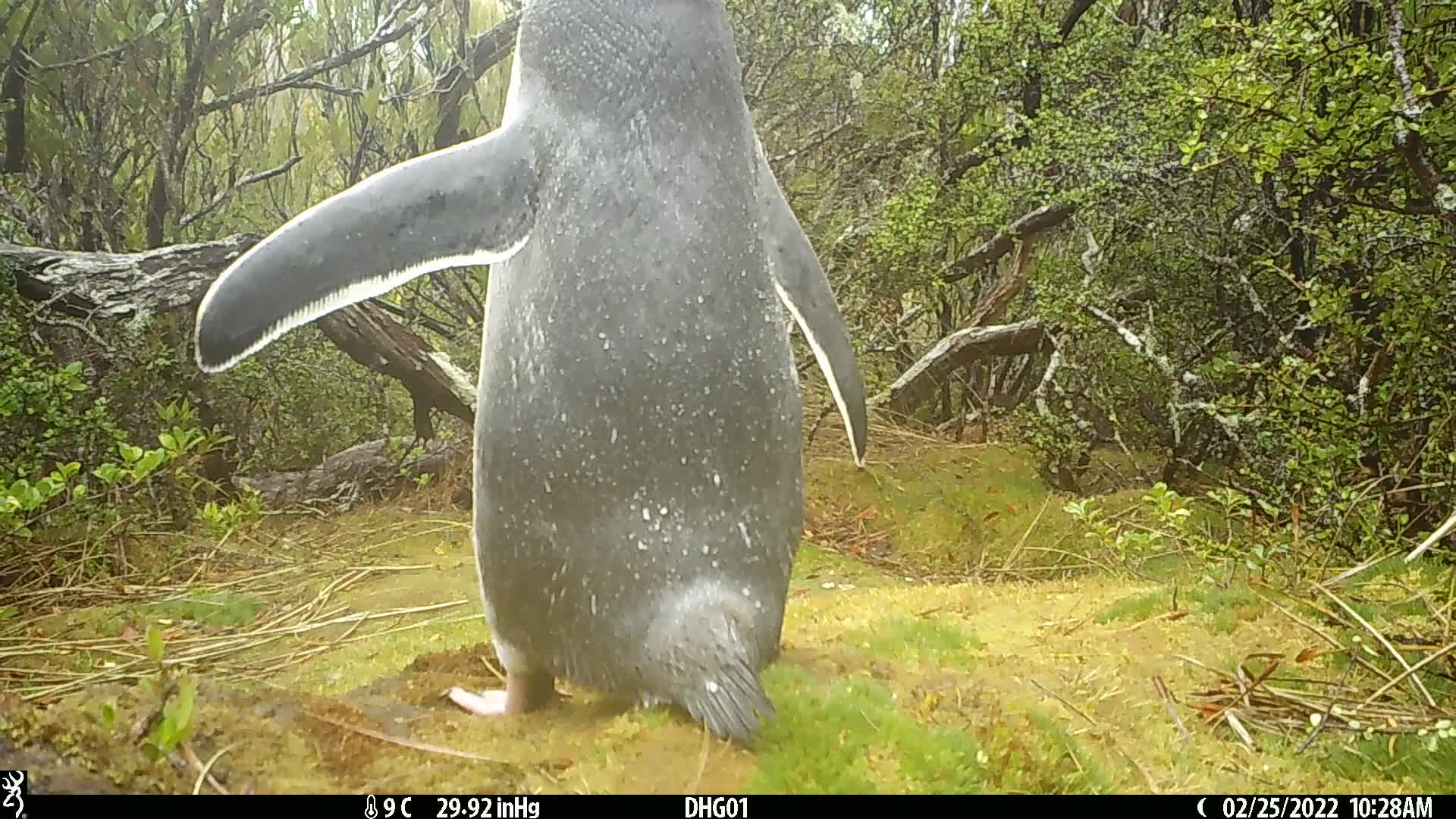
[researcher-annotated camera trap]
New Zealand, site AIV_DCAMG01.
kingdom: Animalia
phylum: Chordata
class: Aves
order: Sphenisciformes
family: Spheniscidae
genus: Megadyptes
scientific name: Megadyptes antipodes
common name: yellow-eyed penguin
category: yellow eyed penguin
Yellow eyed penguin (yellow-eyed penguin) (Megadyptes antipodes).